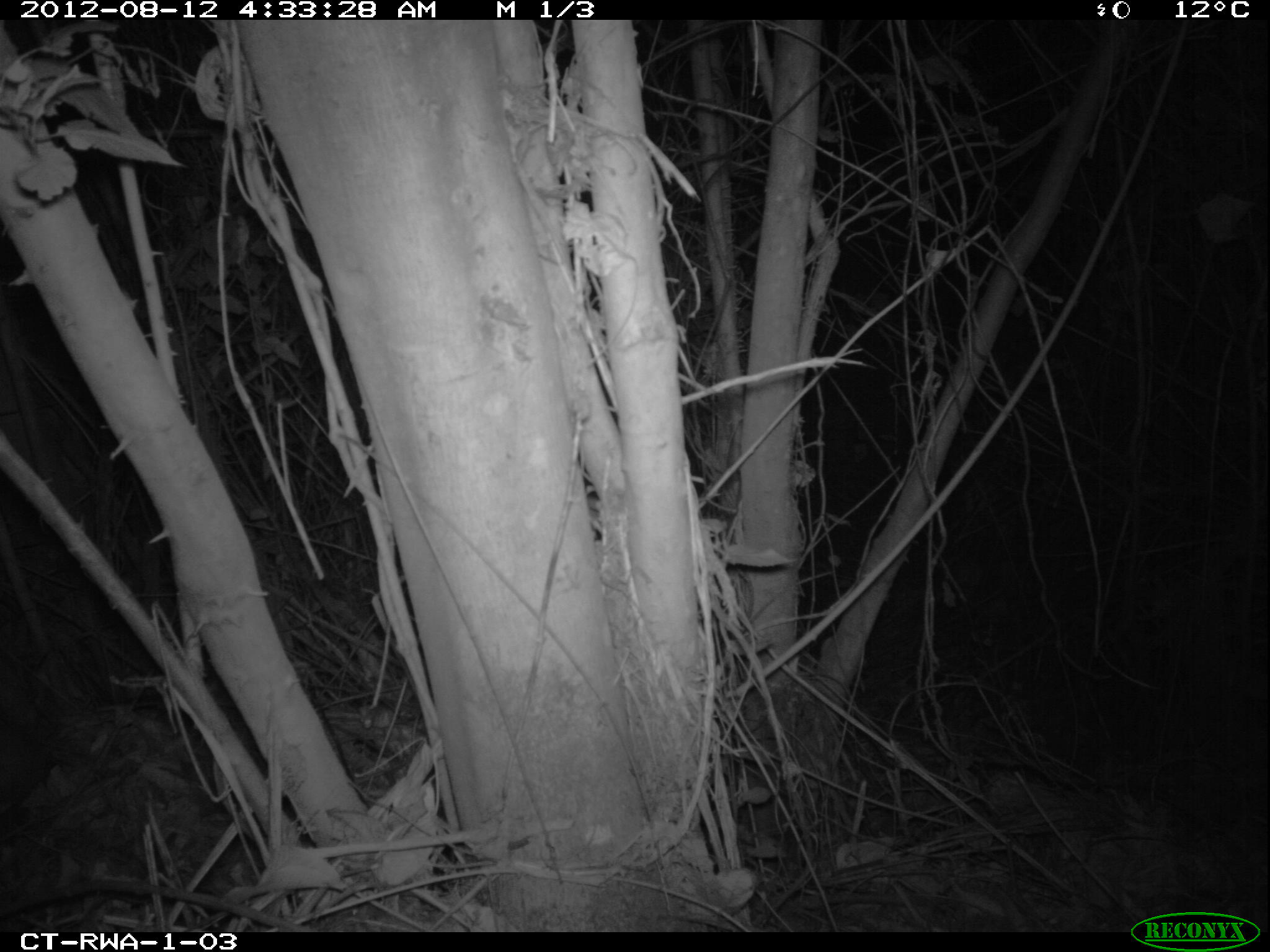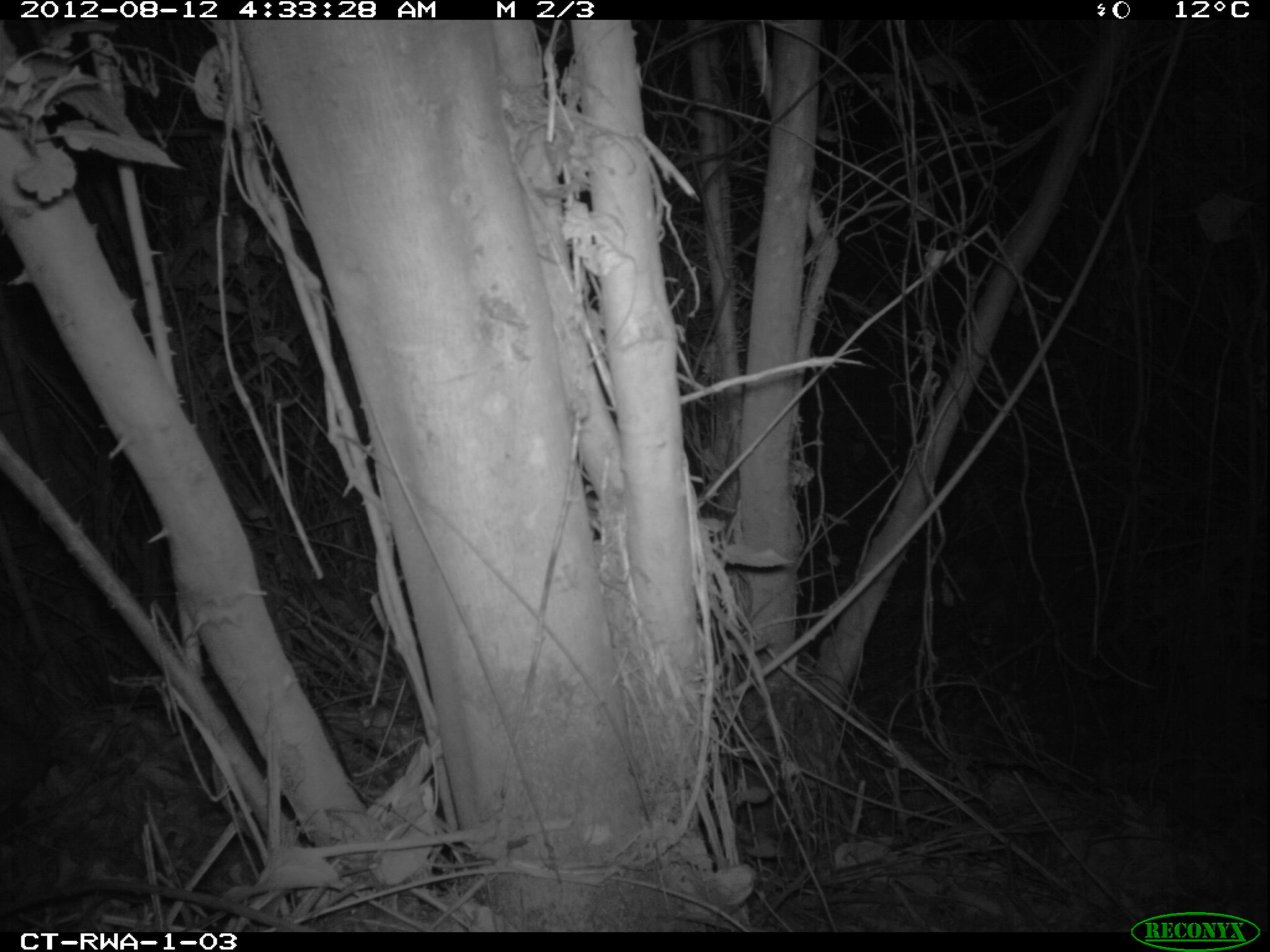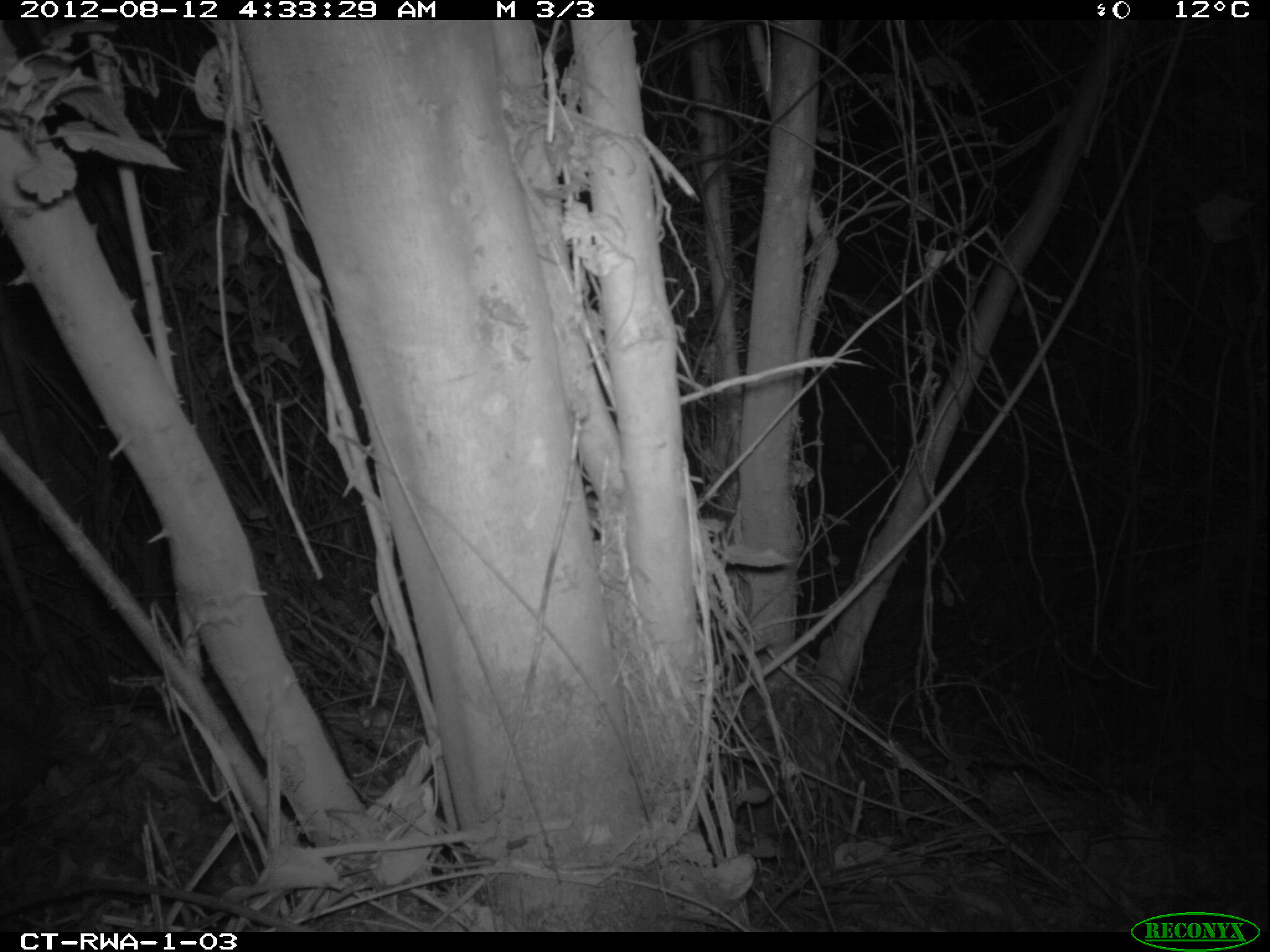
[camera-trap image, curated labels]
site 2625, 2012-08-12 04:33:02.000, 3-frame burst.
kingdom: Animalia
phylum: Chordata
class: Mammalia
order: Artiodactyla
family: Bovidae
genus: Cephalophus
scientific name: Cephalophus nigrifrons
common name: black-fronted duiker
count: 1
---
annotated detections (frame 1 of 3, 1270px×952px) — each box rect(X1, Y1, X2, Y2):
cephalophus nigrifrons: rect(0, 712, 59, 822)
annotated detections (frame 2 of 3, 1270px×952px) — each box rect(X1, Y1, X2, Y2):
cephalophus nigrifrons: rect(2, 713, 64, 816)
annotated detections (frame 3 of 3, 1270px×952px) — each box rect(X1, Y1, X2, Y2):
cephalophus nigrifrons: rect(0, 688, 62, 824)